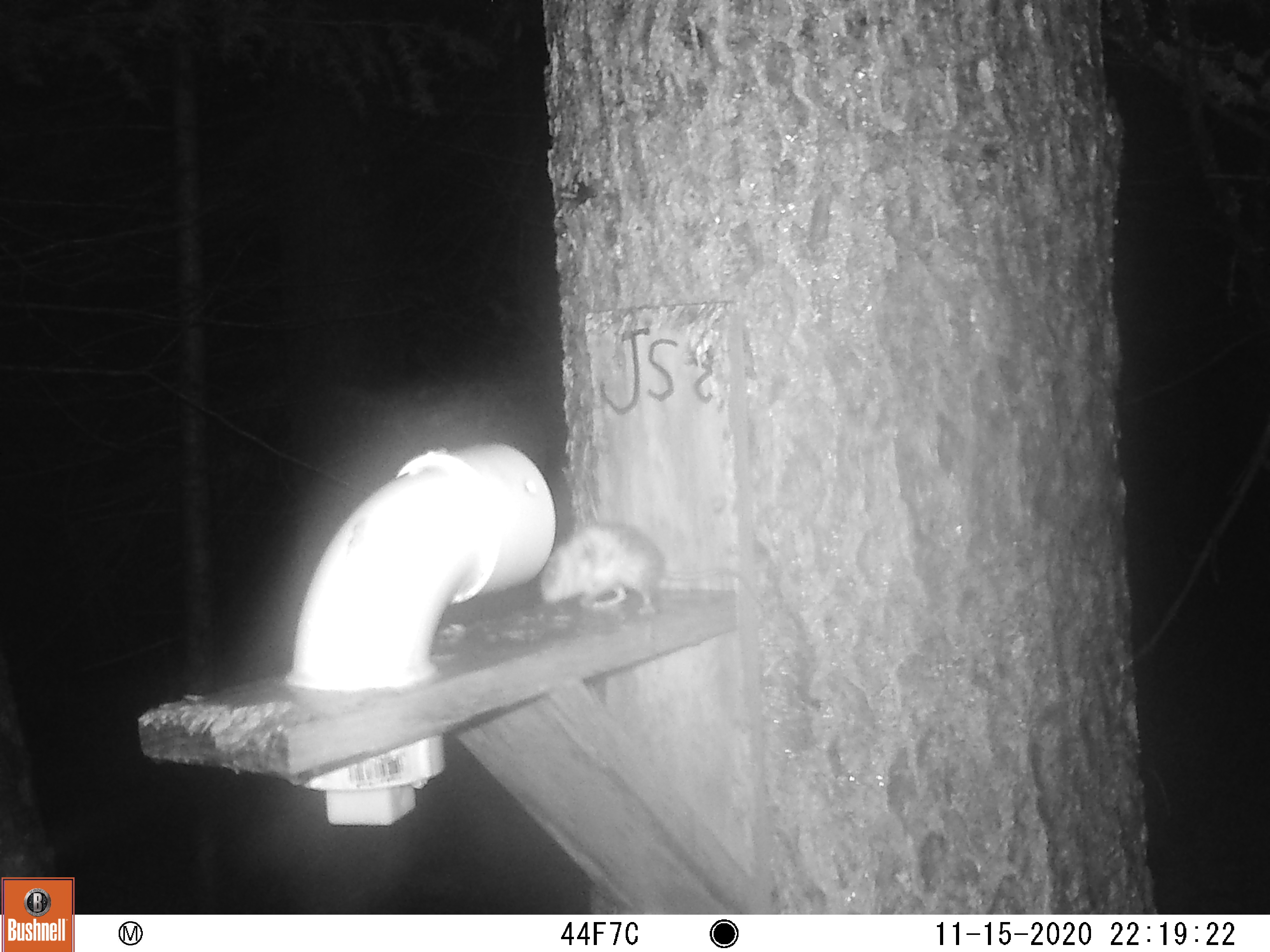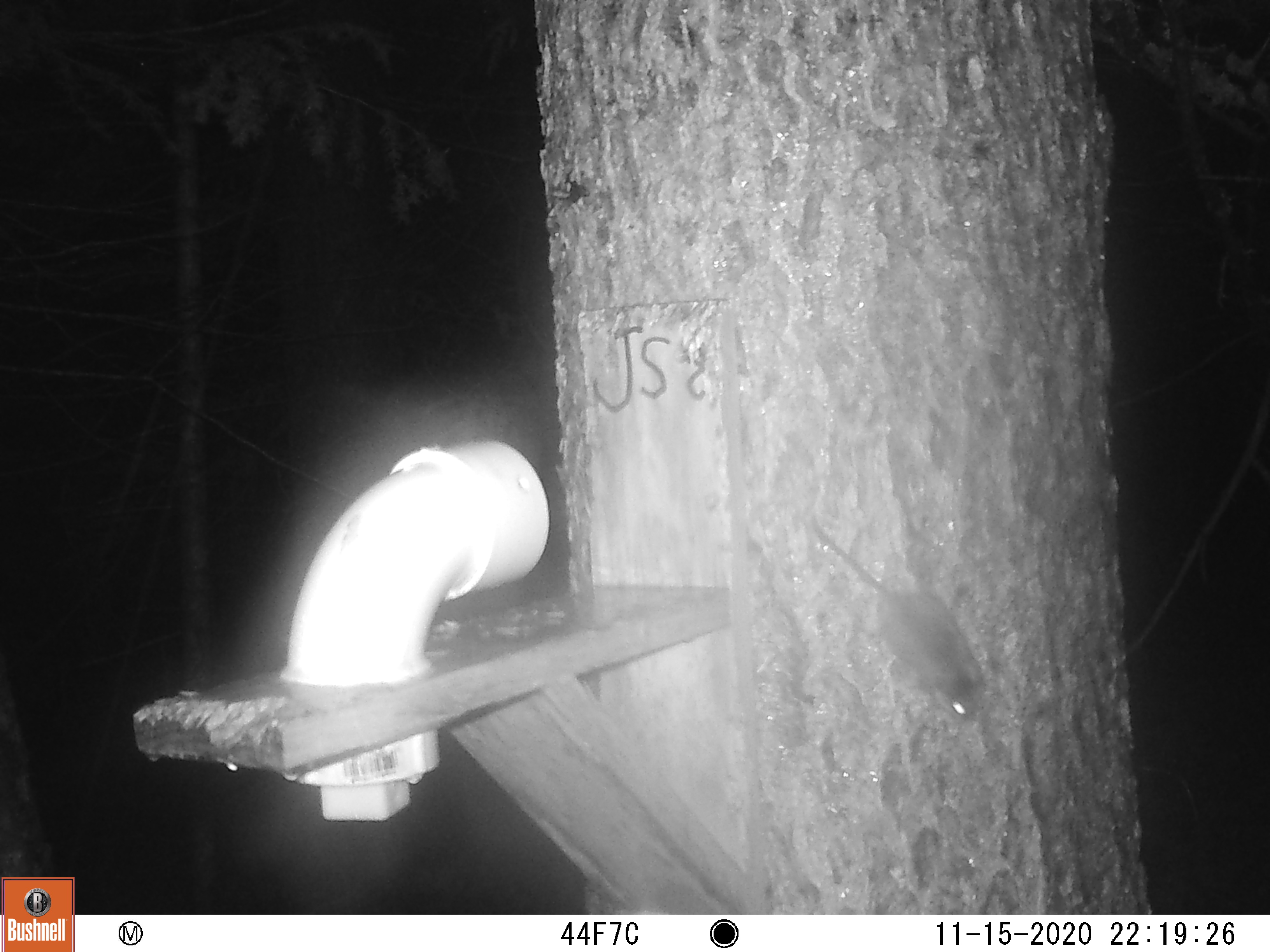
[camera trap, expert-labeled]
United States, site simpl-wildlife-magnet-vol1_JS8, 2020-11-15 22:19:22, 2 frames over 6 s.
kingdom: Animalia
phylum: Chordata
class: Mammalia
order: Rodentia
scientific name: Rodentia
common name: mouse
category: mouse sp.